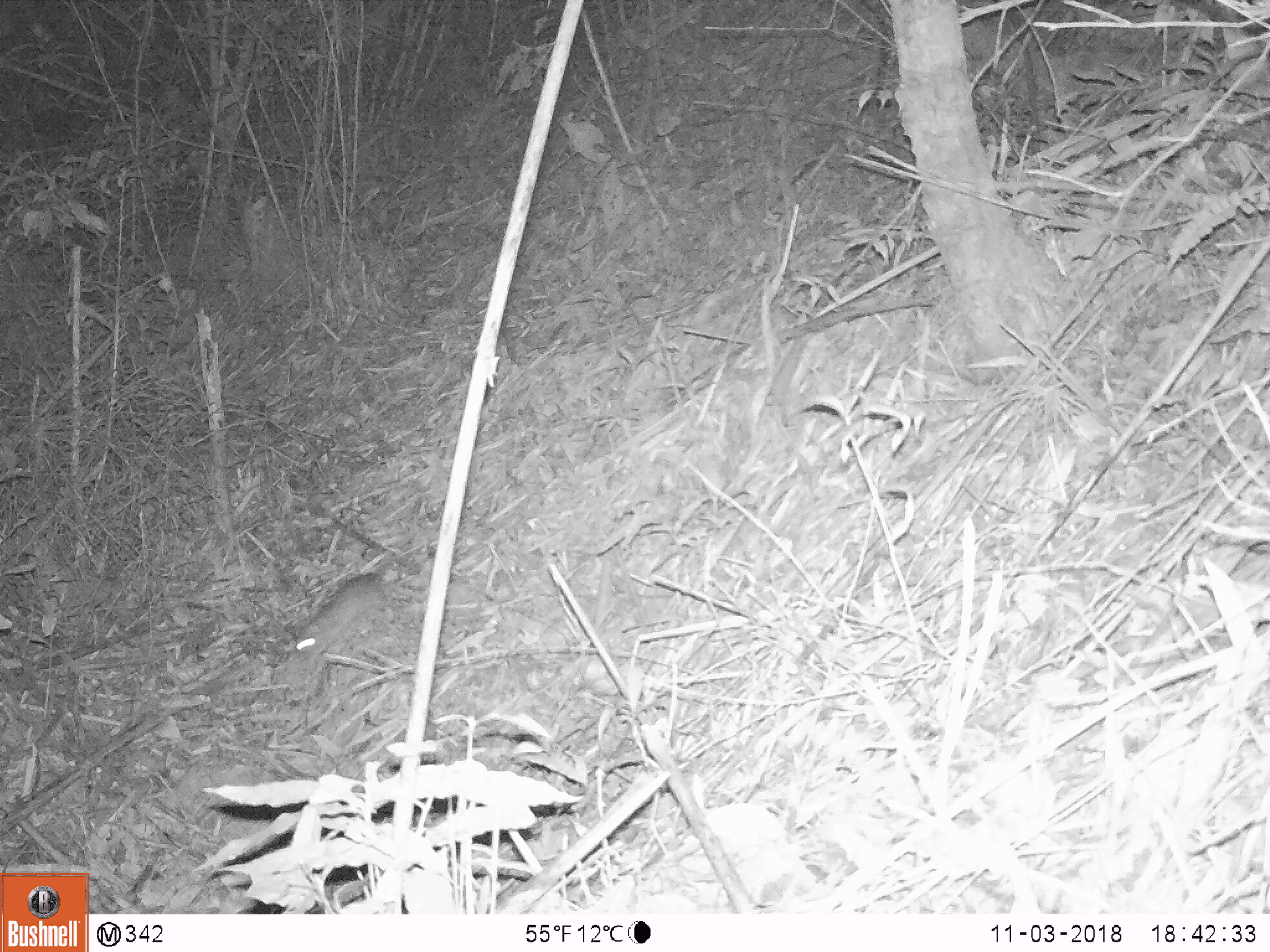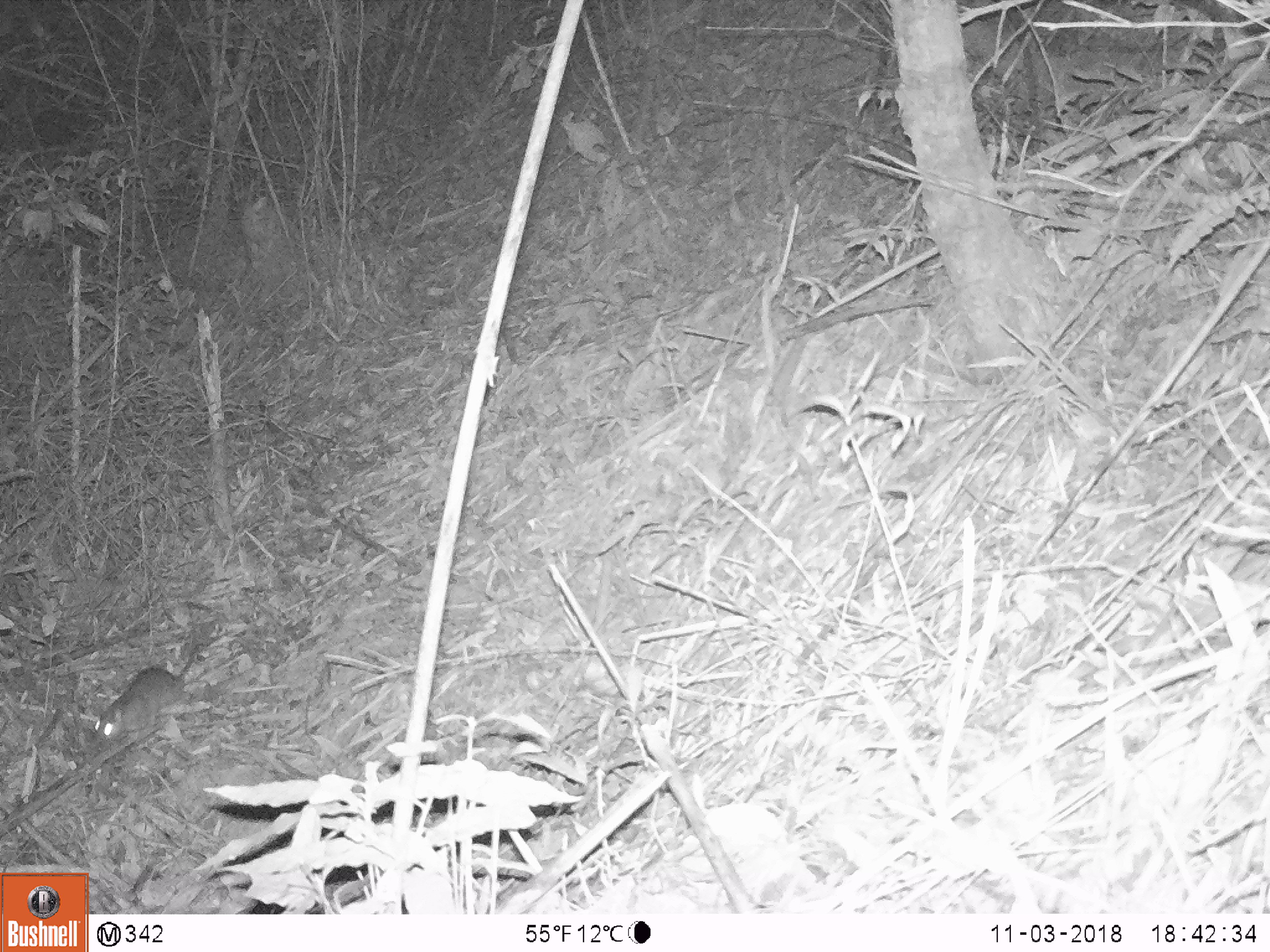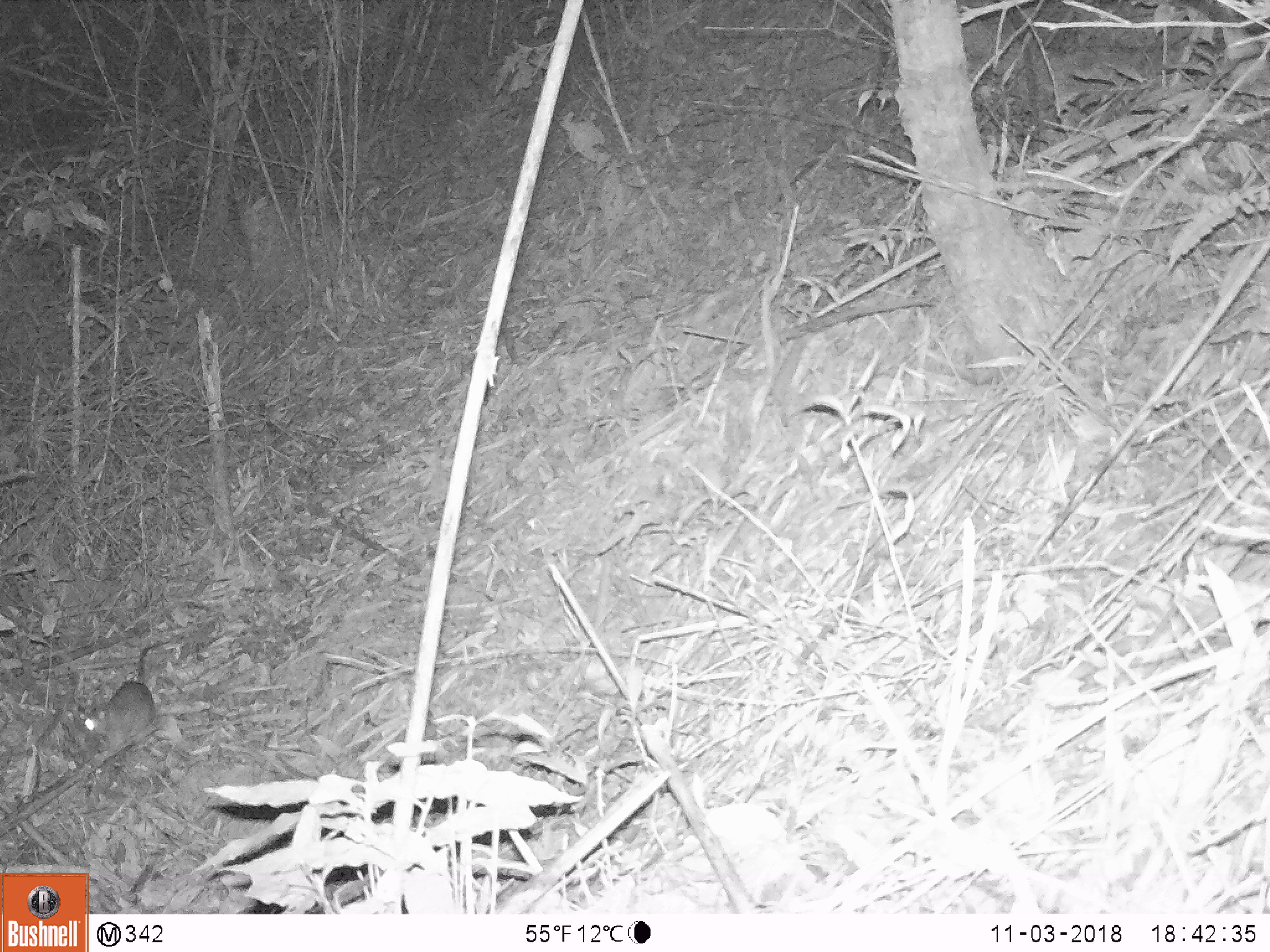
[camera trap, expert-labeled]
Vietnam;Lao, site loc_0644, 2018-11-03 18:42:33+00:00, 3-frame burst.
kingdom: Animalia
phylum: Chordata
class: Mammalia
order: Rodentia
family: Muridae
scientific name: Muridae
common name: old-world mice and rats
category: unidentified murid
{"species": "unidentified murid (old-world mice and rats) (Muridae)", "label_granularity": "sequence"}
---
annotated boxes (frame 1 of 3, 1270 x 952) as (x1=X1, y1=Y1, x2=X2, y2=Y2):
unidentified murid: (x1=292, y1=572, x2=384, y2=657)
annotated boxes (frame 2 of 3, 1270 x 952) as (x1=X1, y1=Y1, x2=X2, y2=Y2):
unidentified murid: (x1=92, y1=652, x2=196, y2=740)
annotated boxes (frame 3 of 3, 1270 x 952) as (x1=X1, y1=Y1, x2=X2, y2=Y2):
unidentified murid: (x1=79, y1=632, x2=175, y2=751)